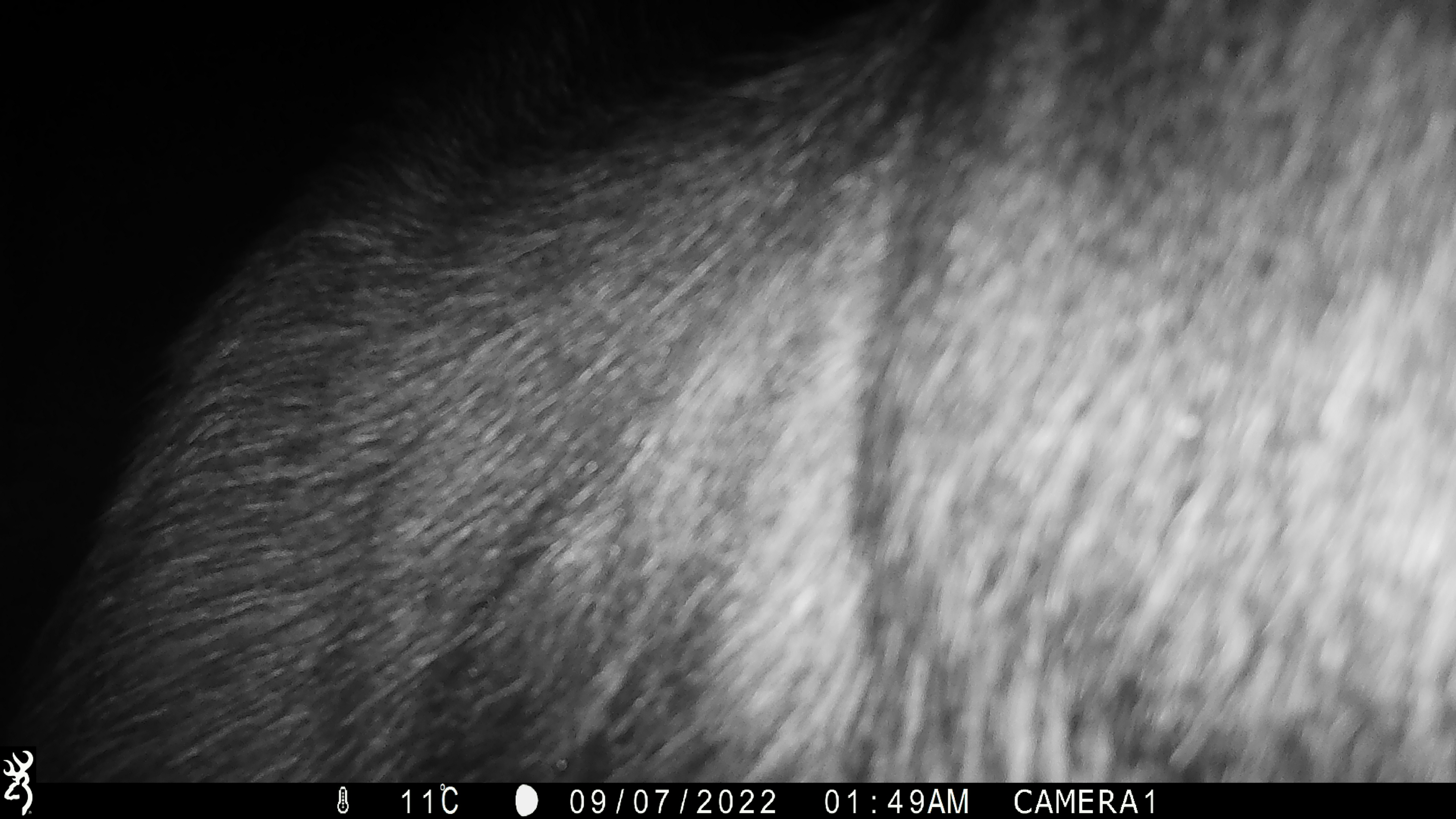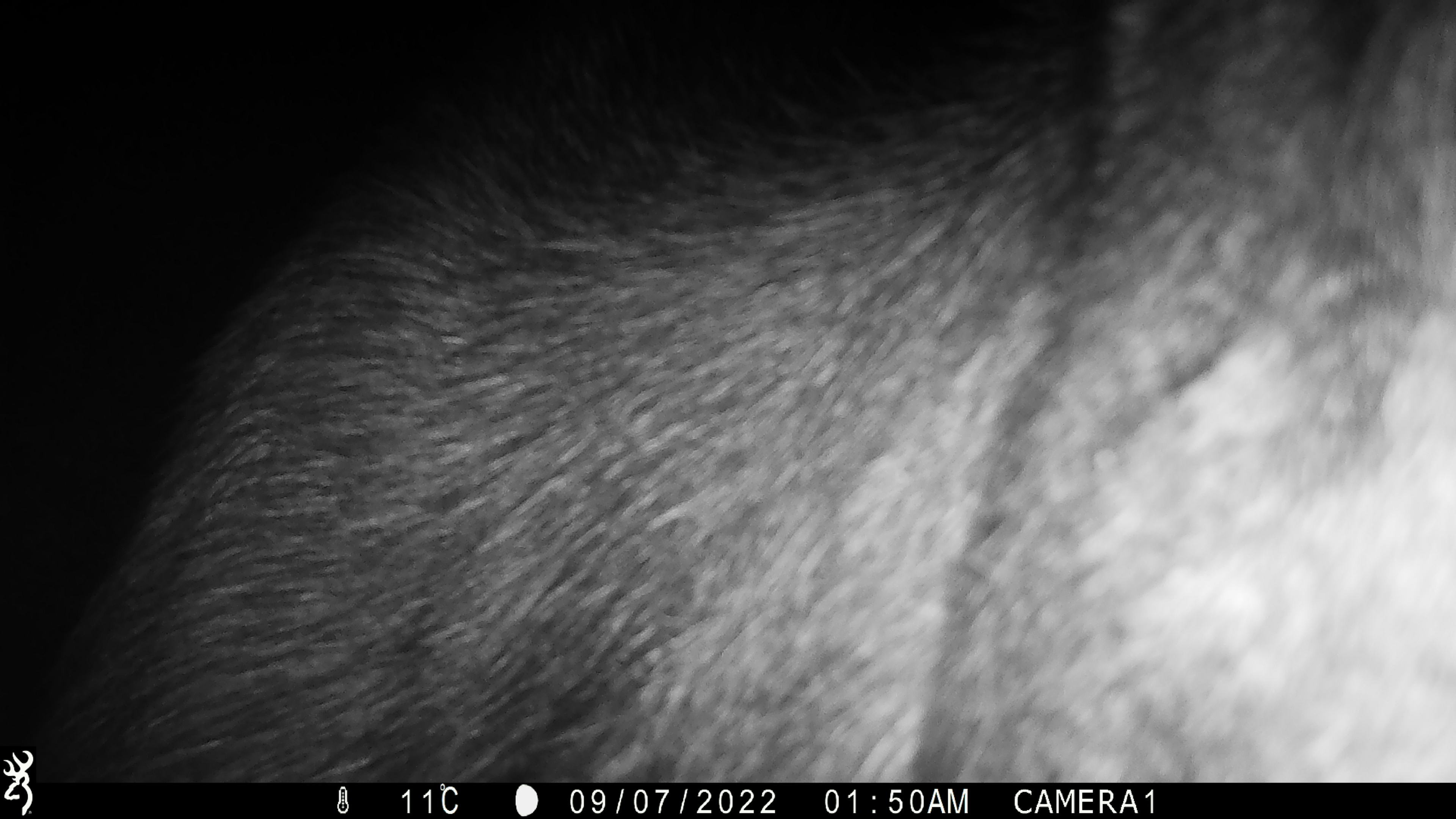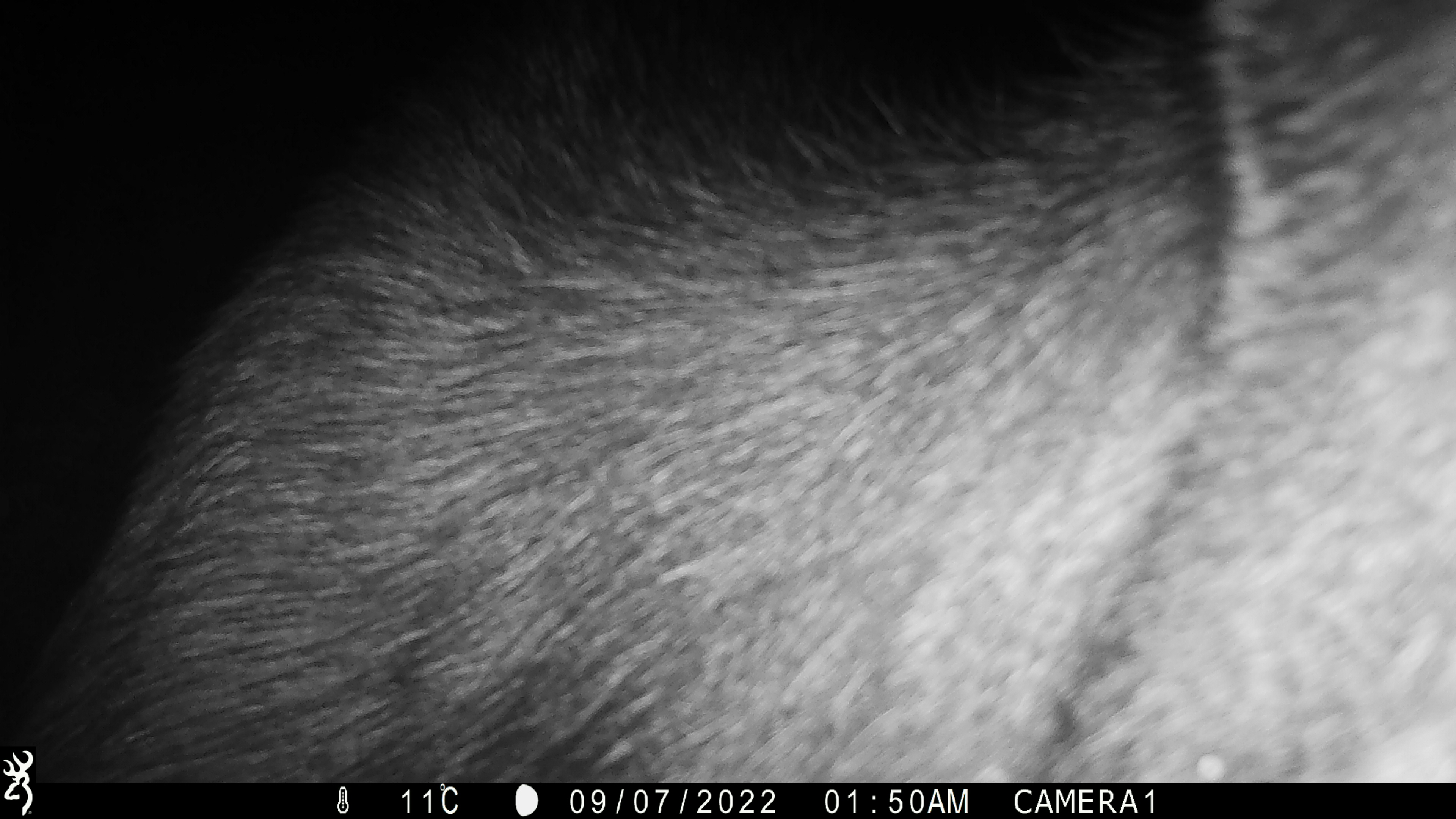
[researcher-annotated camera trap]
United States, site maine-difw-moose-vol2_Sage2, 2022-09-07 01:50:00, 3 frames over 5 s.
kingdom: Animalia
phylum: Chordata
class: Mammalia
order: Artiodactyla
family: Cervidae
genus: Alces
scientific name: Alces alces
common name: moose